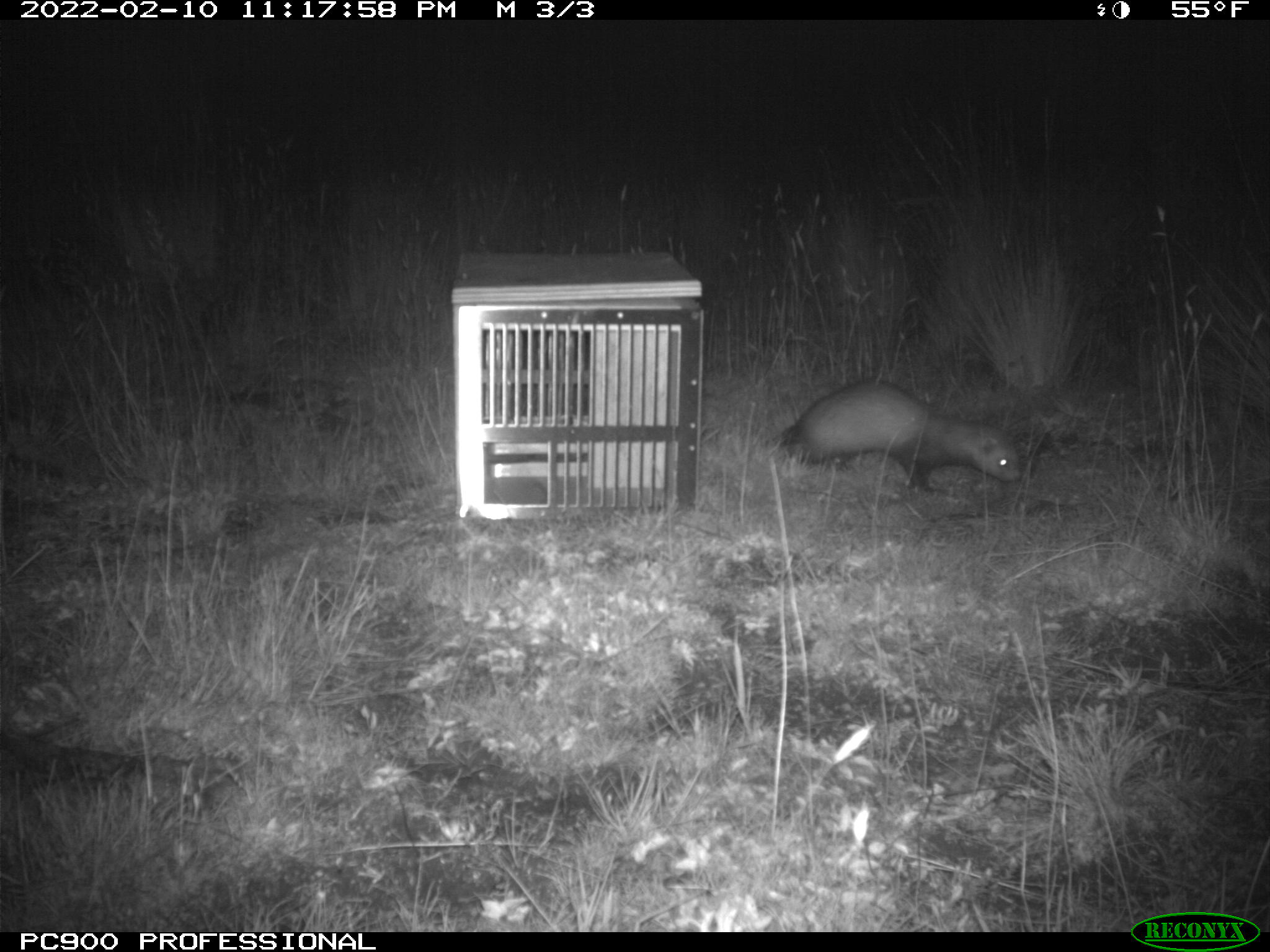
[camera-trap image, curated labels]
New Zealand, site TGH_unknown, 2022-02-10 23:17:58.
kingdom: Animalia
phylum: Chordata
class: Mammalia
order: Carnivora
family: Mustelidae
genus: Mustela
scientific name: Mustela furo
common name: ferret